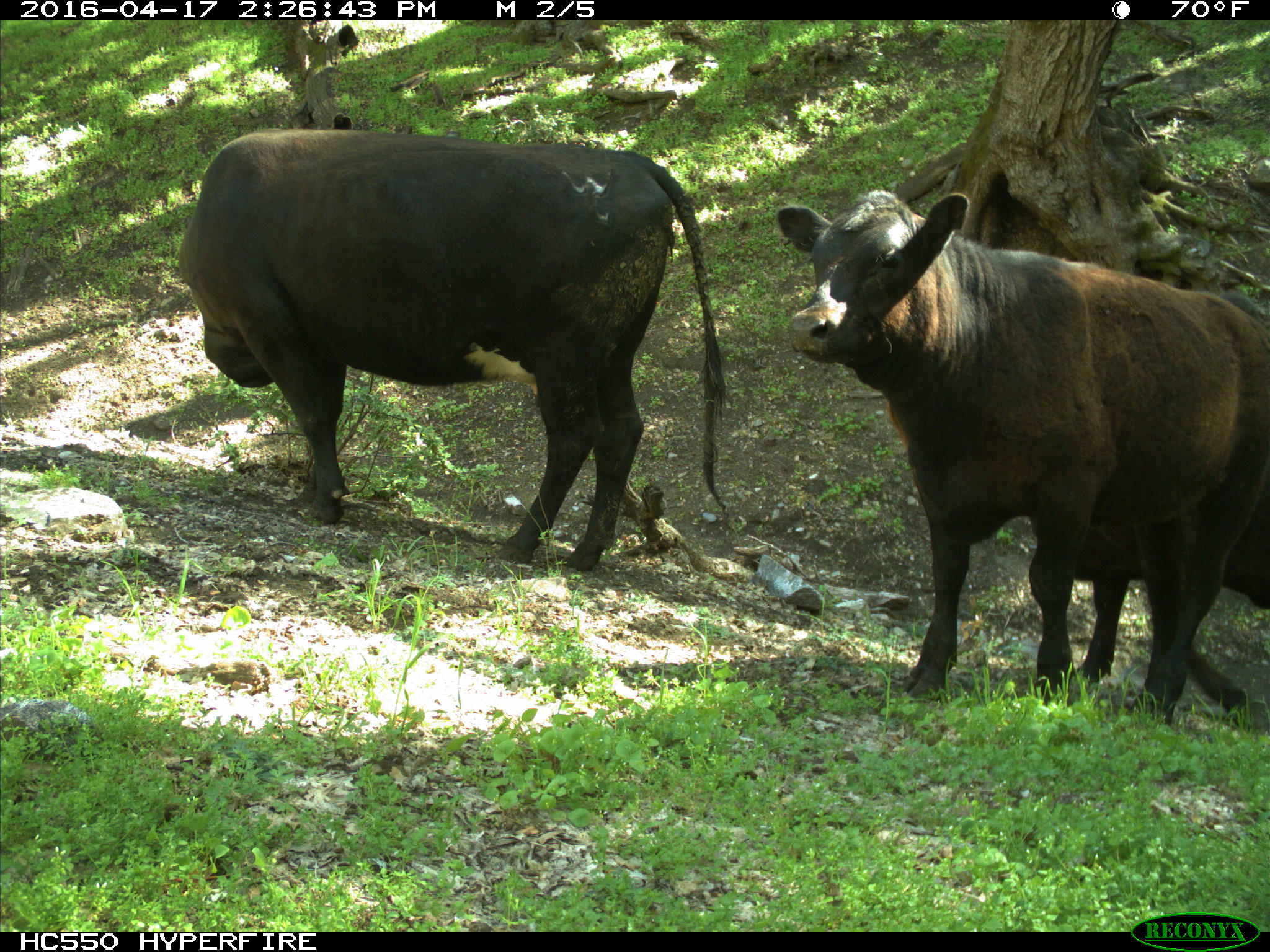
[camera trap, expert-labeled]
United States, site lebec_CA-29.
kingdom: Animalia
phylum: Chordata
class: Mammalia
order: Artiodactyla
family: Bovidae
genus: Bos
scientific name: Bos taurus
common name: domestic cow